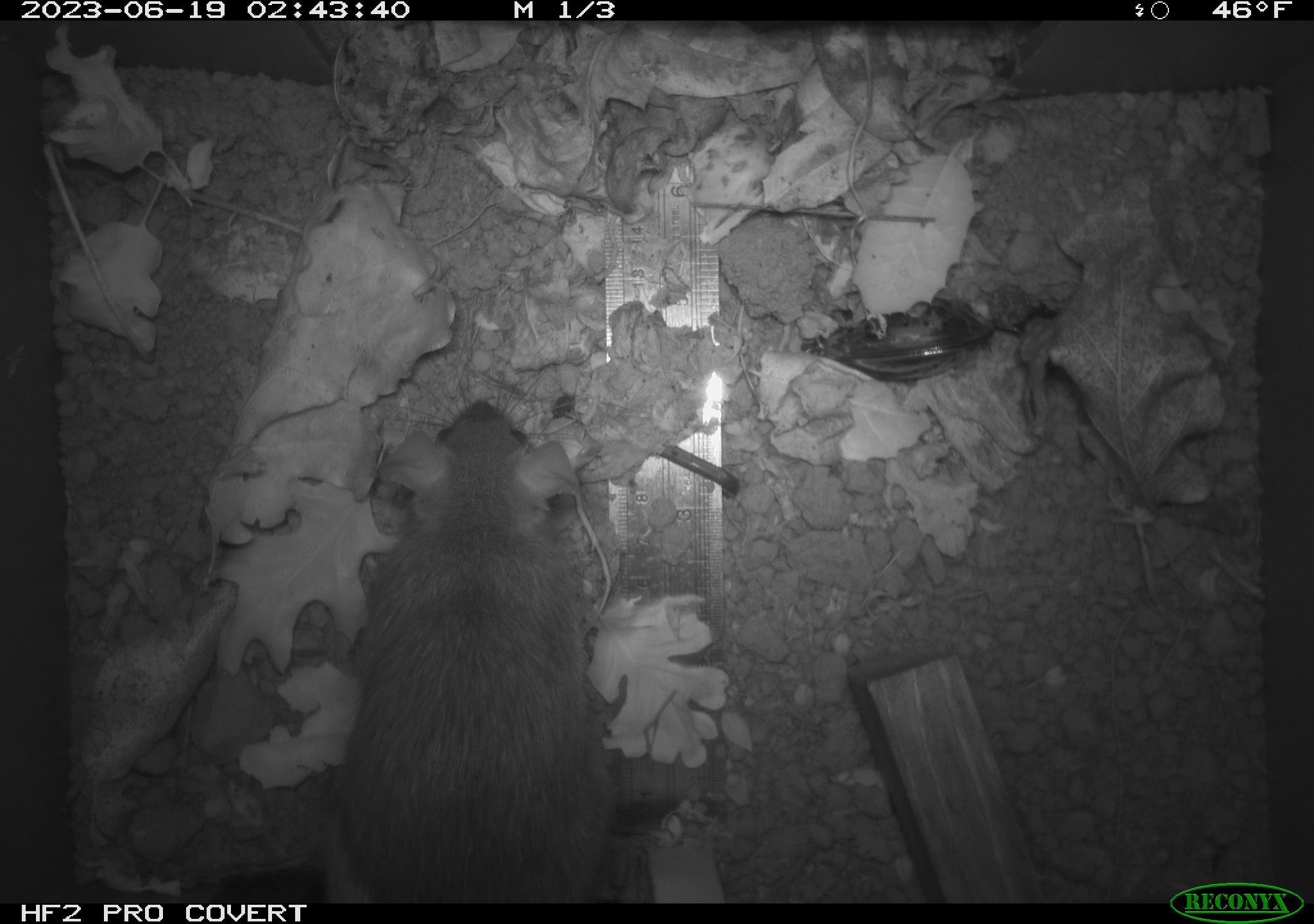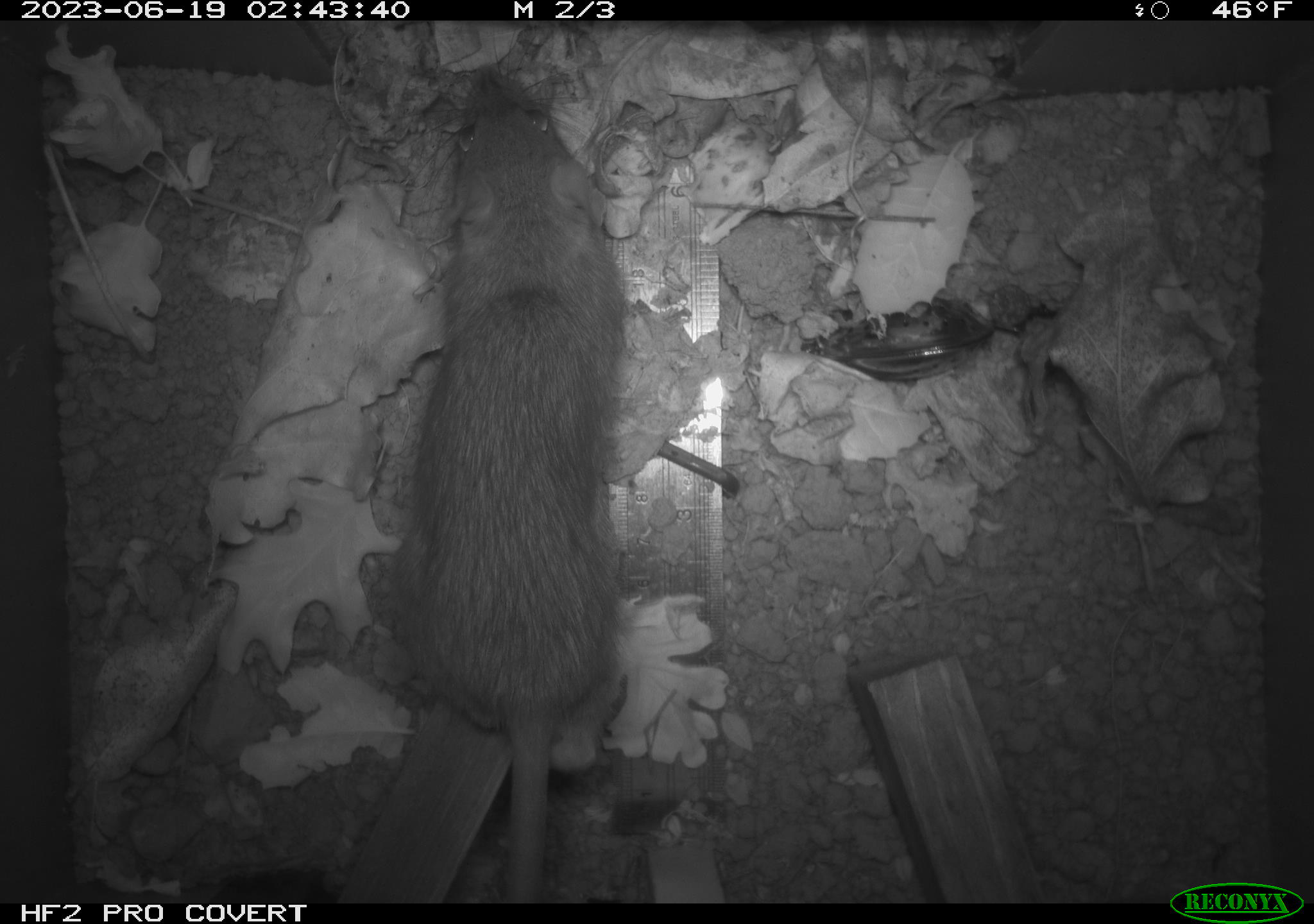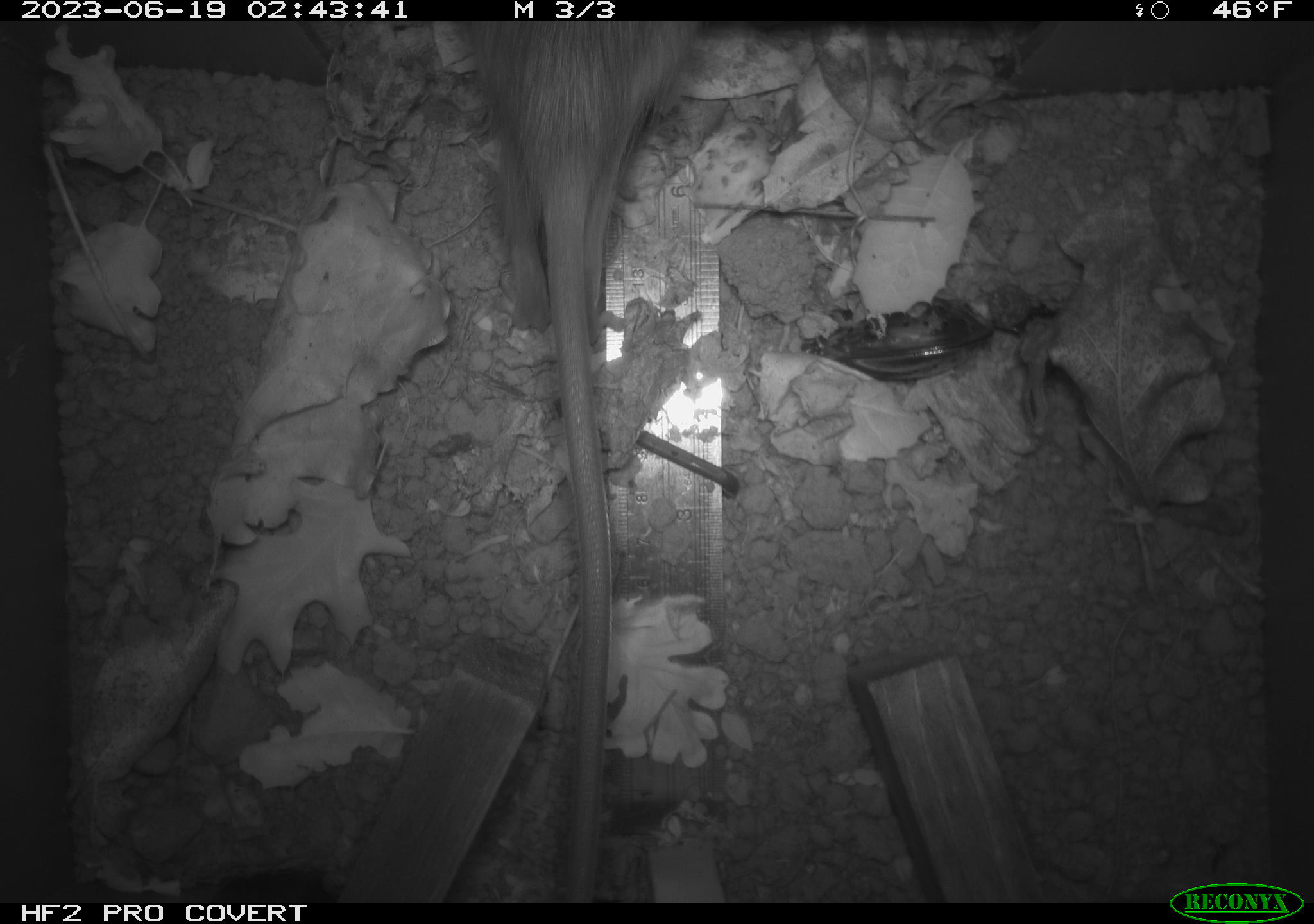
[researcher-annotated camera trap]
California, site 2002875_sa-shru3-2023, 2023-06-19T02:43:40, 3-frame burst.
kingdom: Animalia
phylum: Chordata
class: Mammalia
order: Rodentia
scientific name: Rodentia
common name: mouse species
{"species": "mouse species (Rodentia)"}